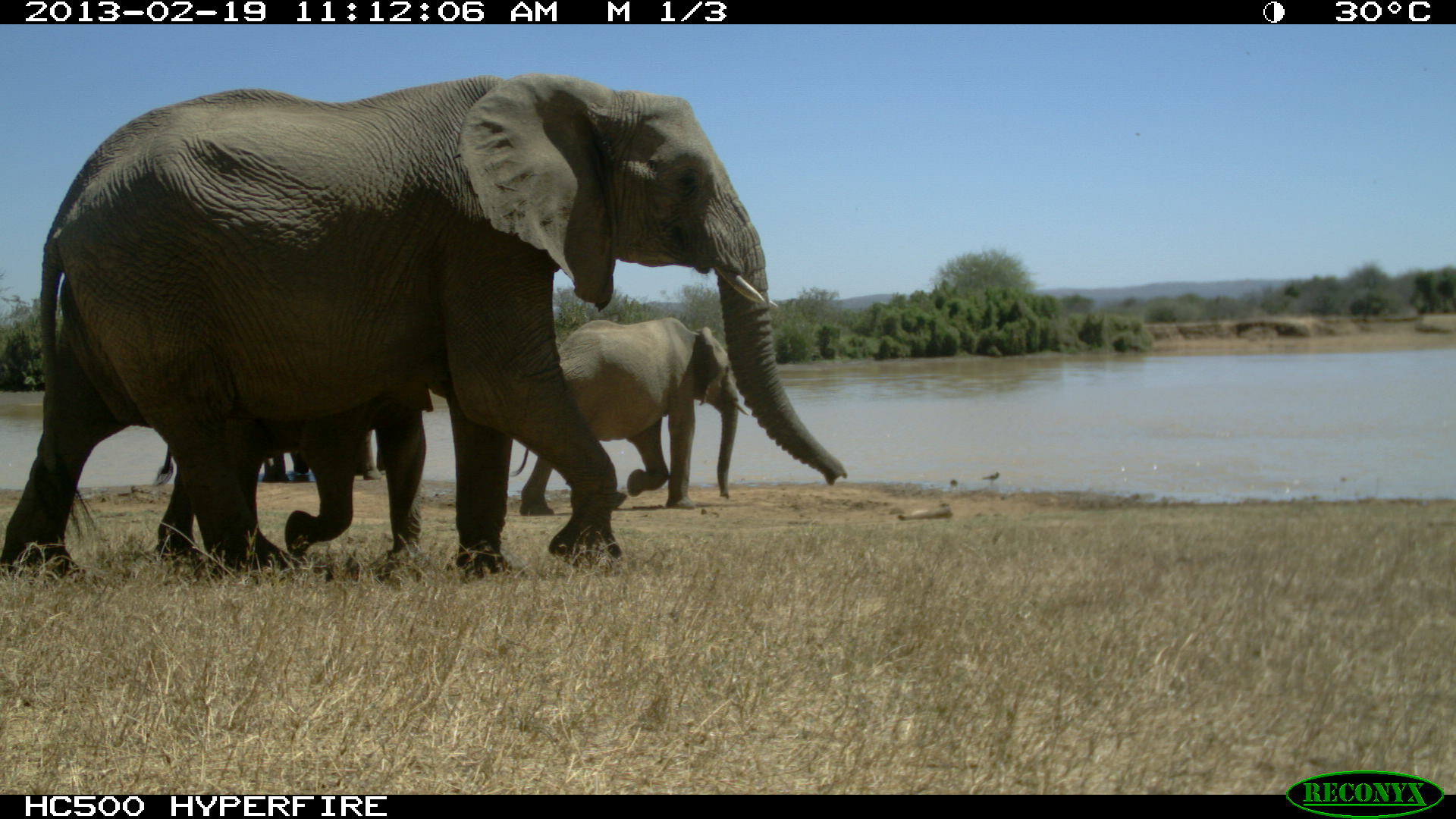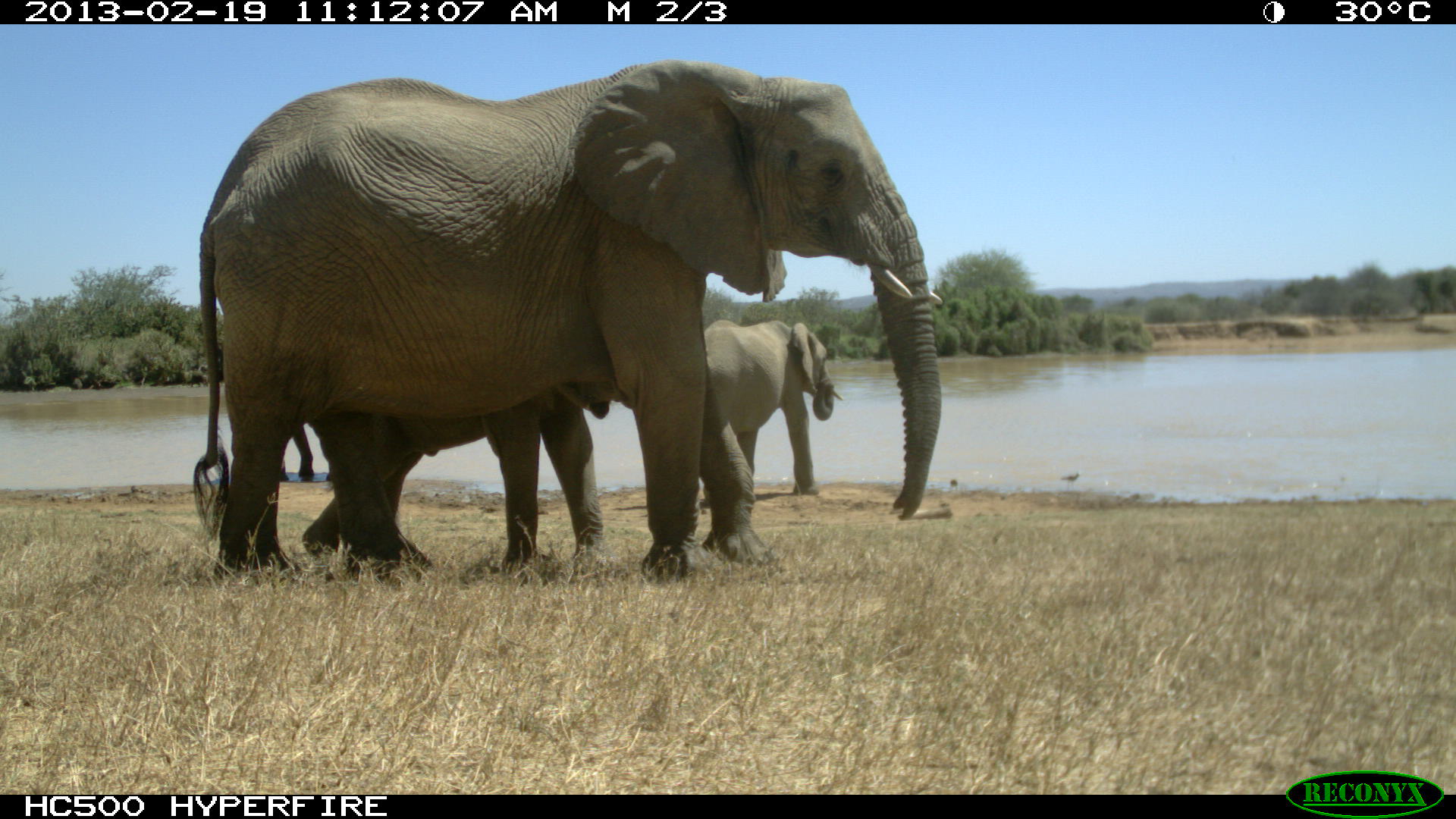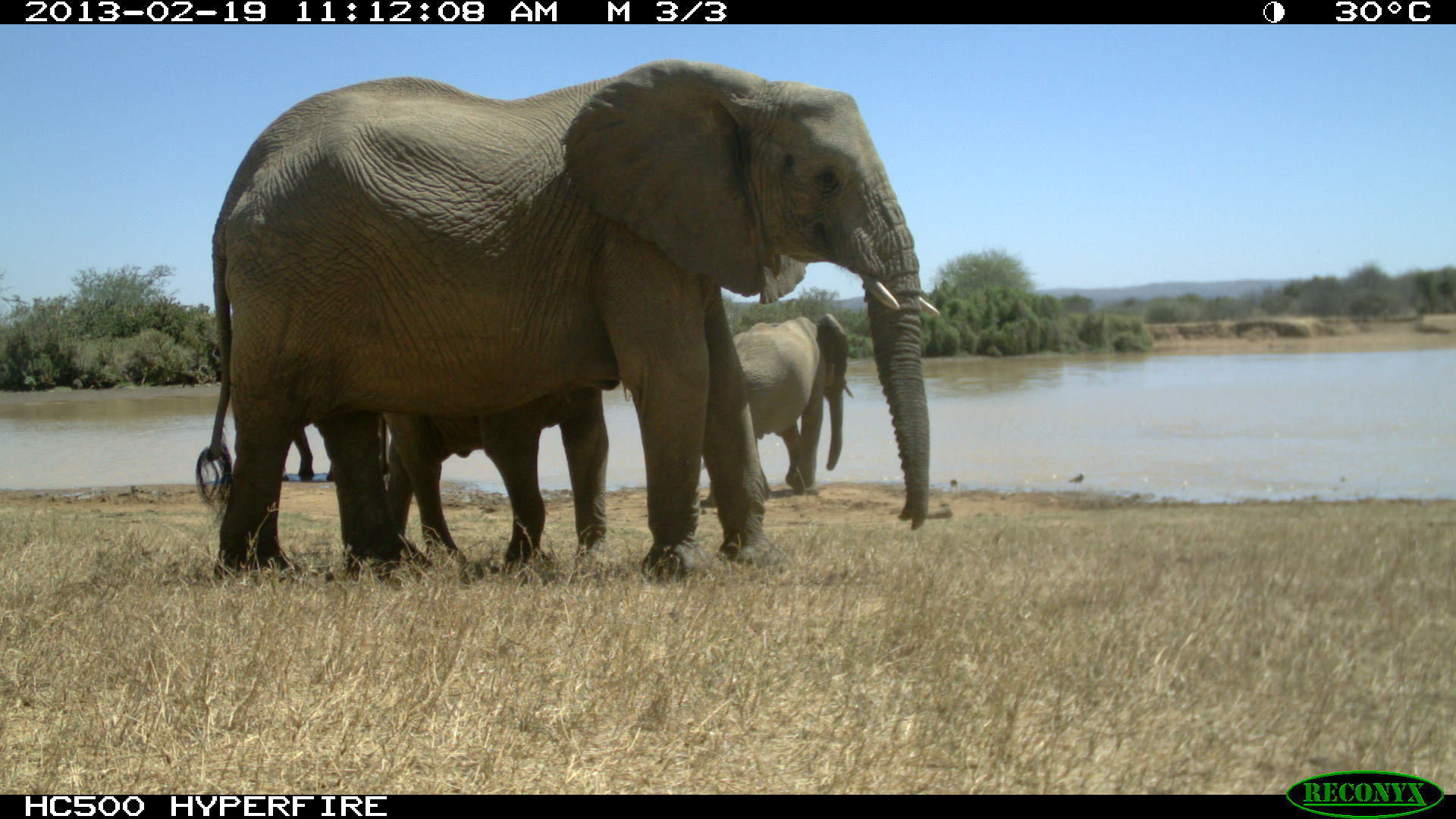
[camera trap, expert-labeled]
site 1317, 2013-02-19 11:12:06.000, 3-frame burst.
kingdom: Animalia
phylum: Chordata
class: Mammalia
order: Proboscidea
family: Elephantidae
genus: Loxodonta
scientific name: Loxodonta africana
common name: african bush elephant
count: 5